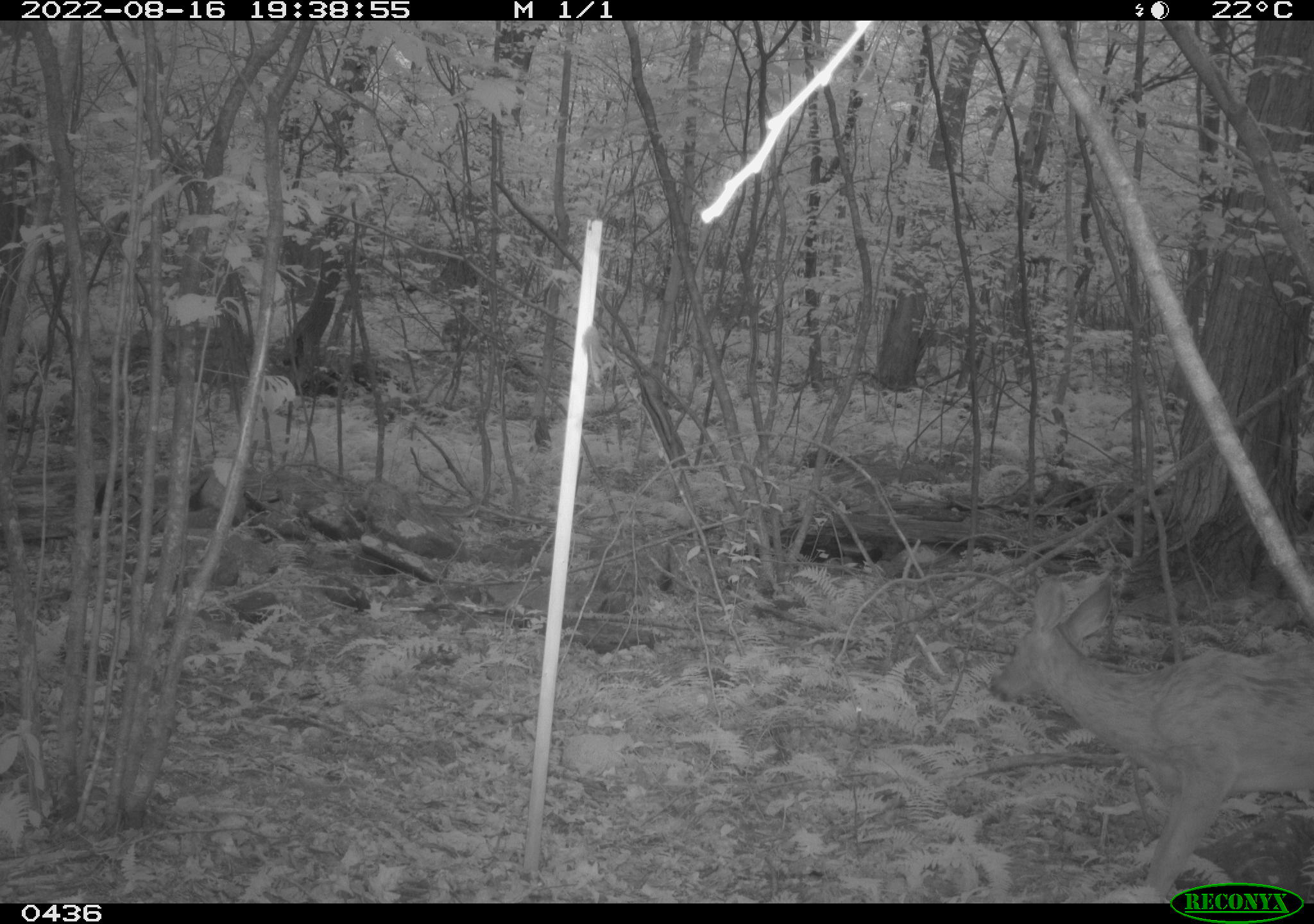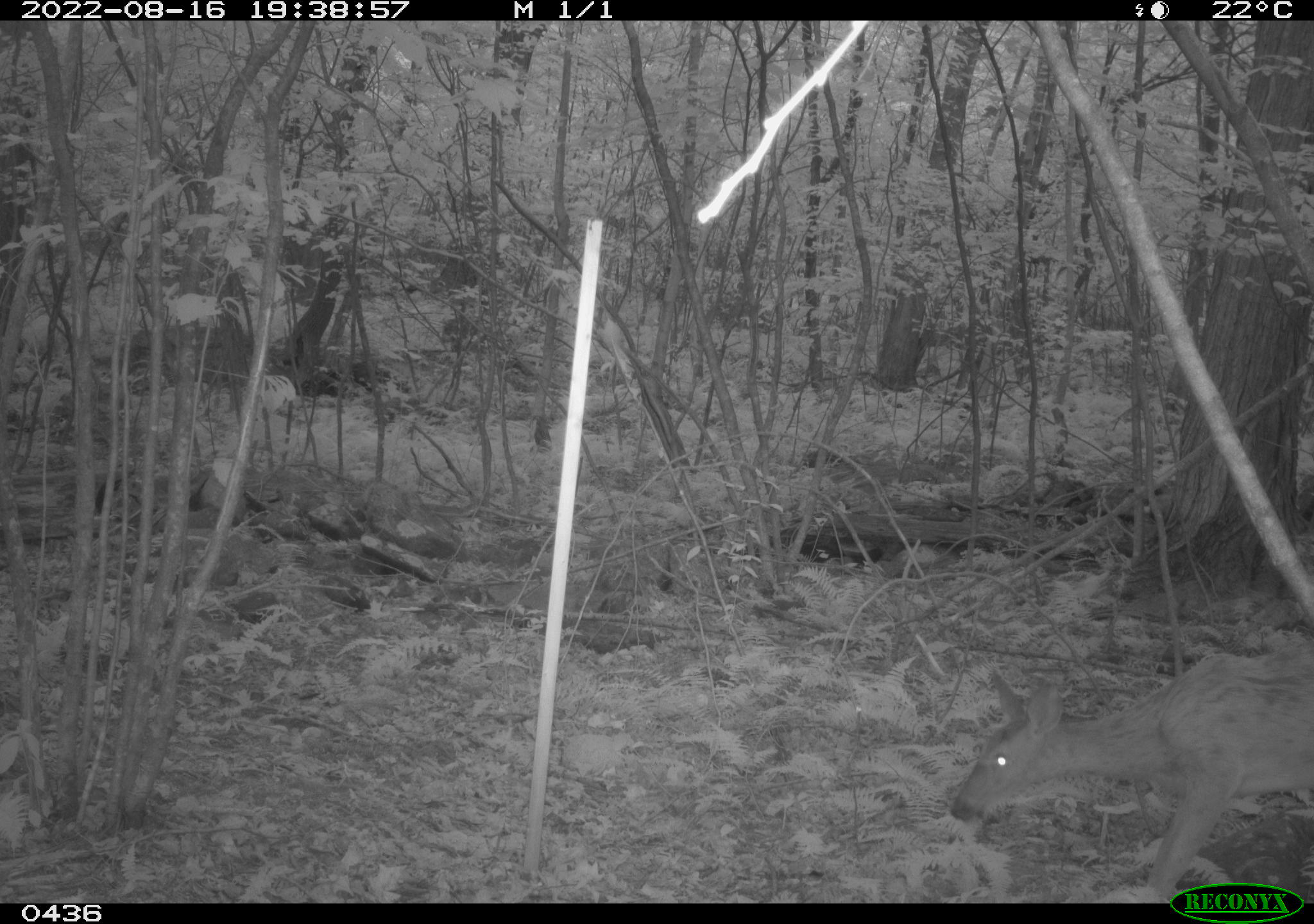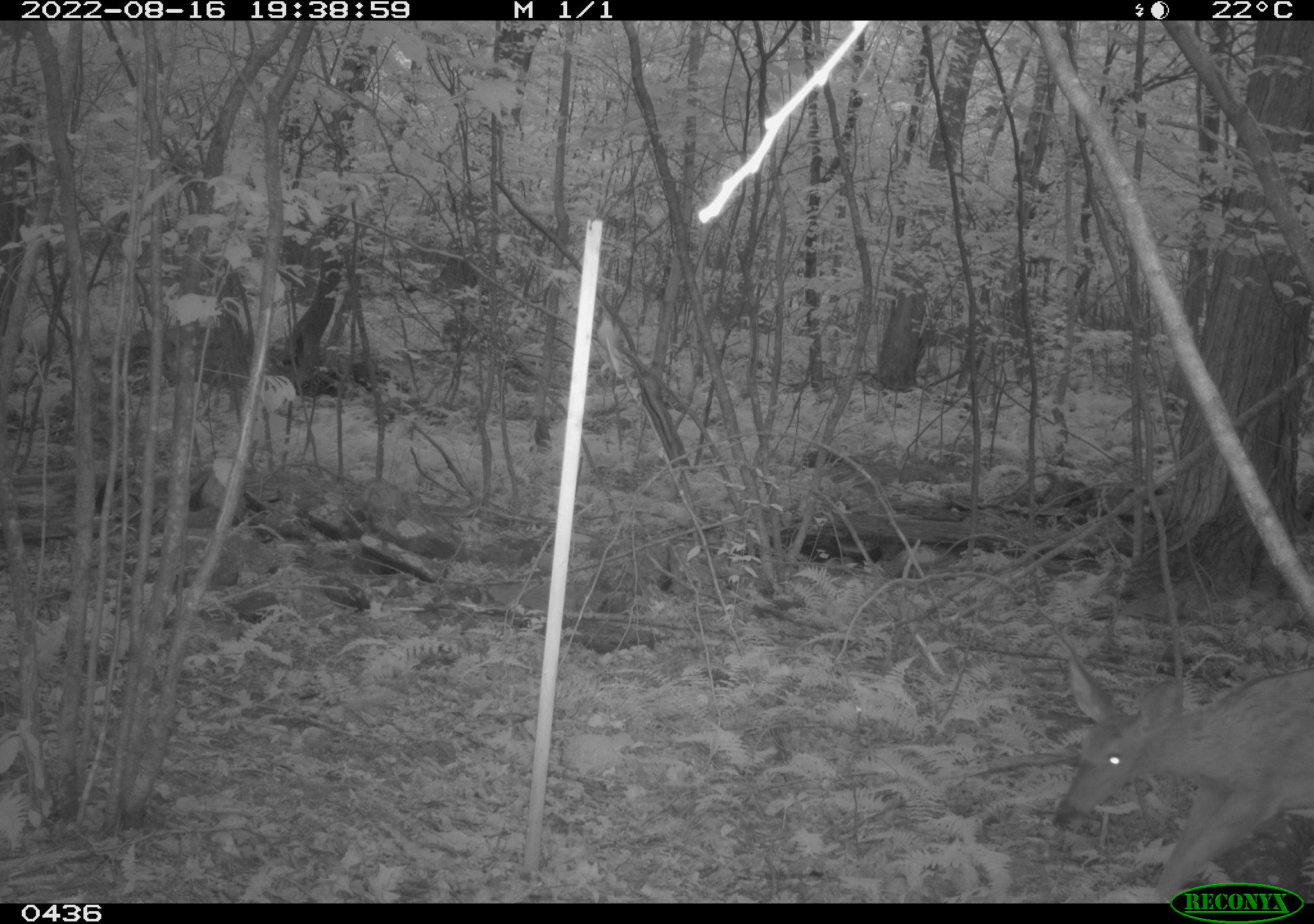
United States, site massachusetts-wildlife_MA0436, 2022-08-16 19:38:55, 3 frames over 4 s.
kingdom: Animalia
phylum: Chordata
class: Mammalia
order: Artiodactyla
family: Cervidae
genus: Odocoileus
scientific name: Odocoileus virginianus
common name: white-tailed deer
White-tailed deer (Odocoileus virginianus).